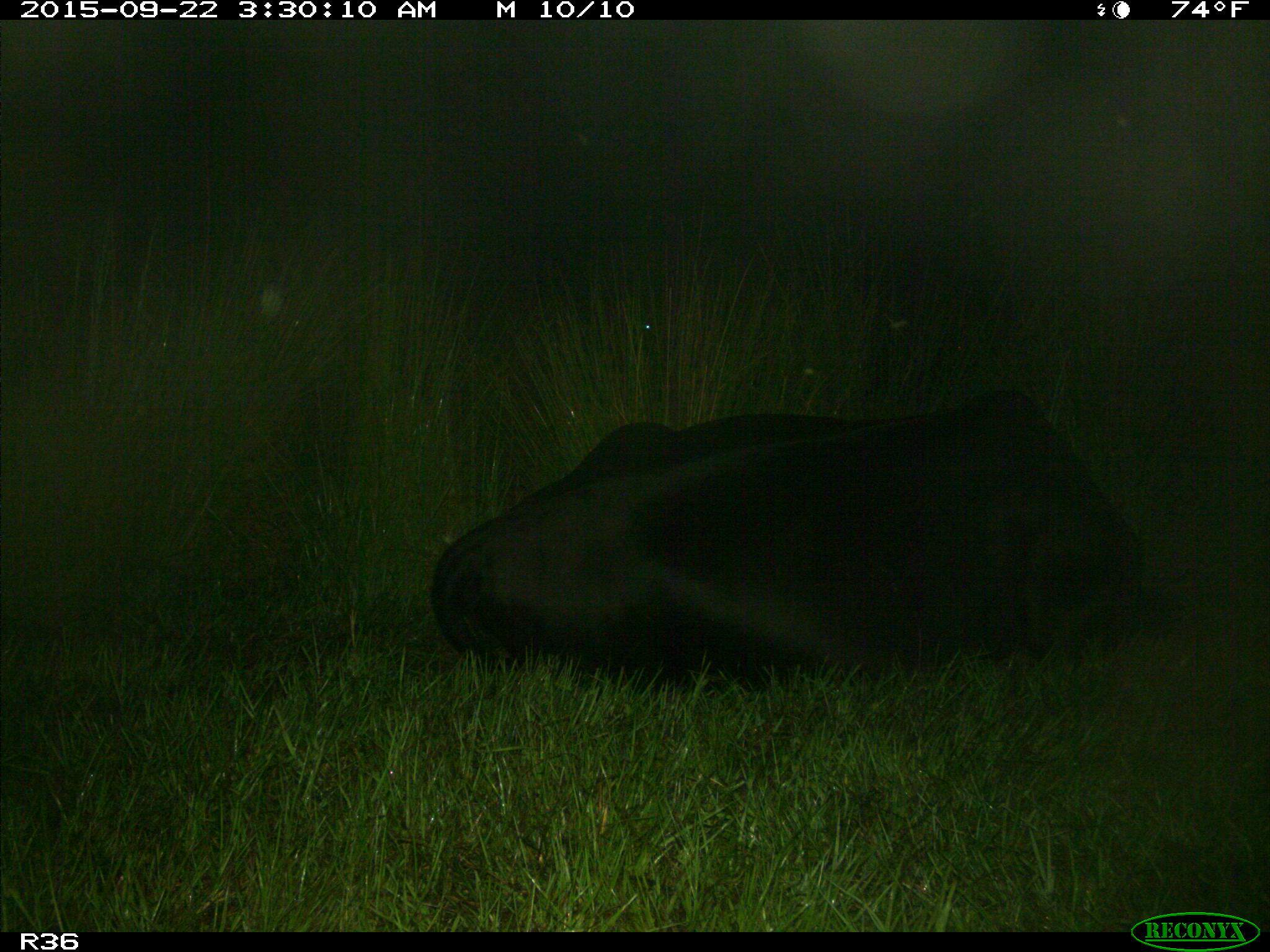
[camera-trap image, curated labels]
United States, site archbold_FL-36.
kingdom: Animalia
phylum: Chordata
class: Mammalia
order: Artiodactyla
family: Bovidae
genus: Bos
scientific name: Bos taurus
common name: domestic cow